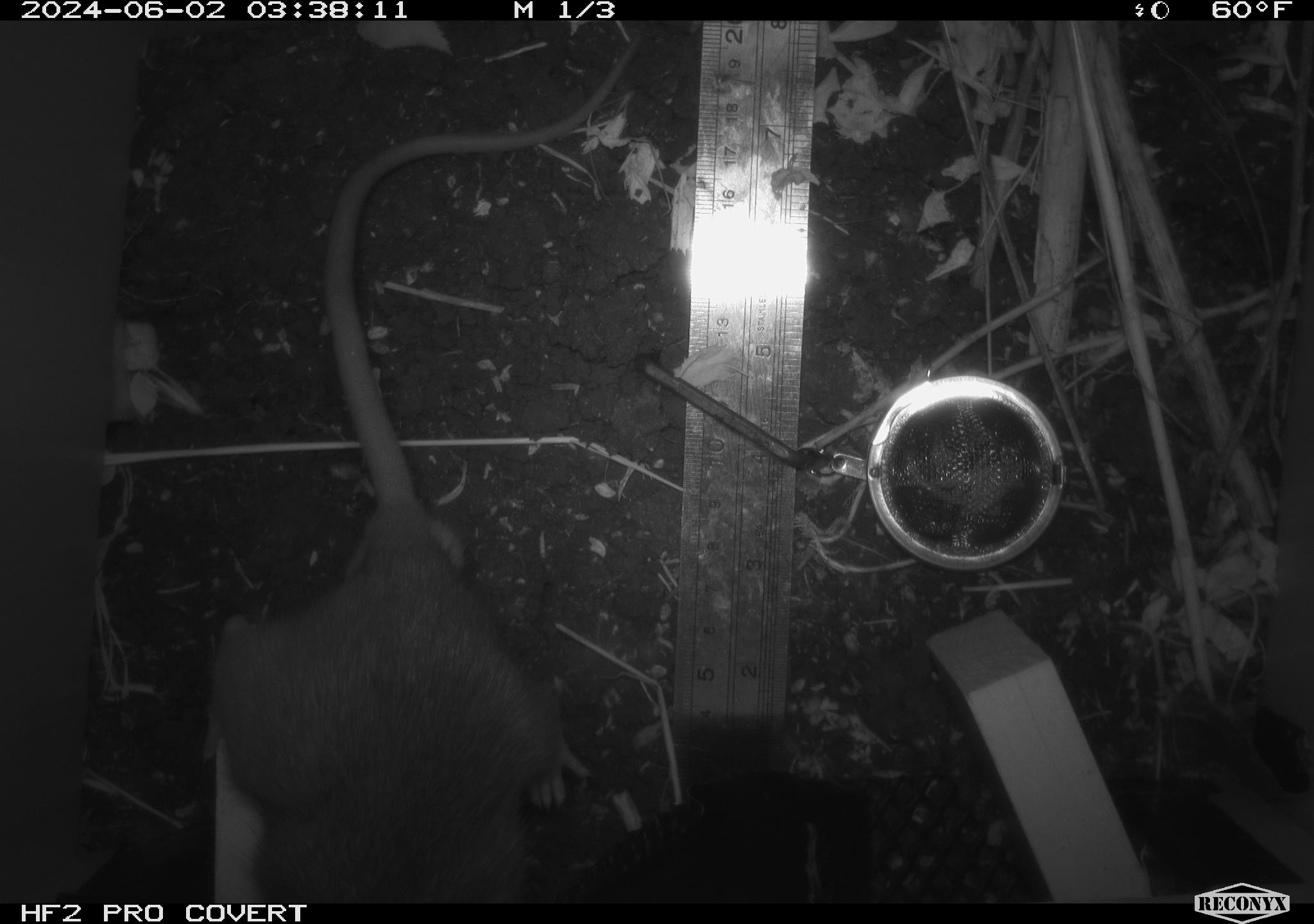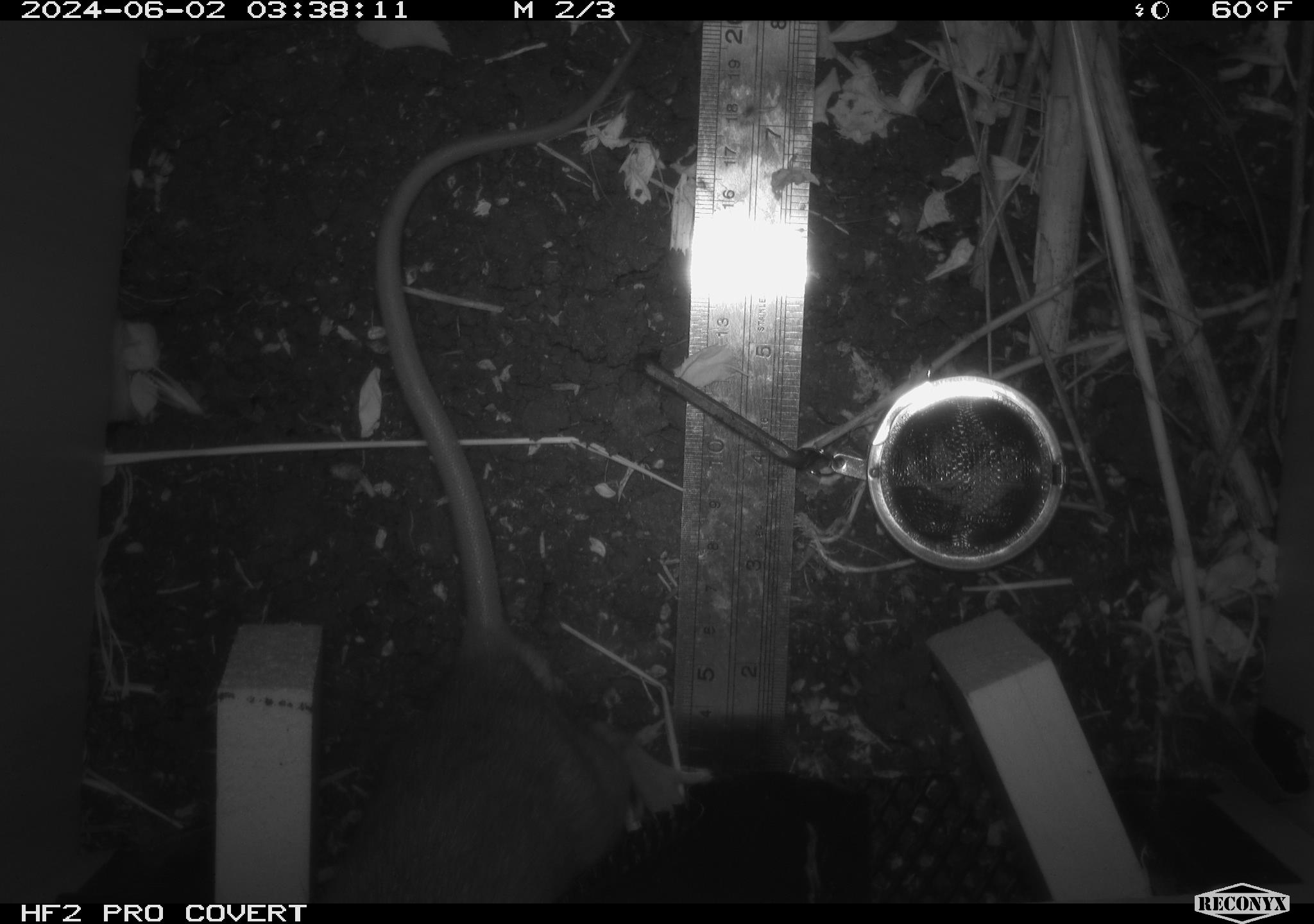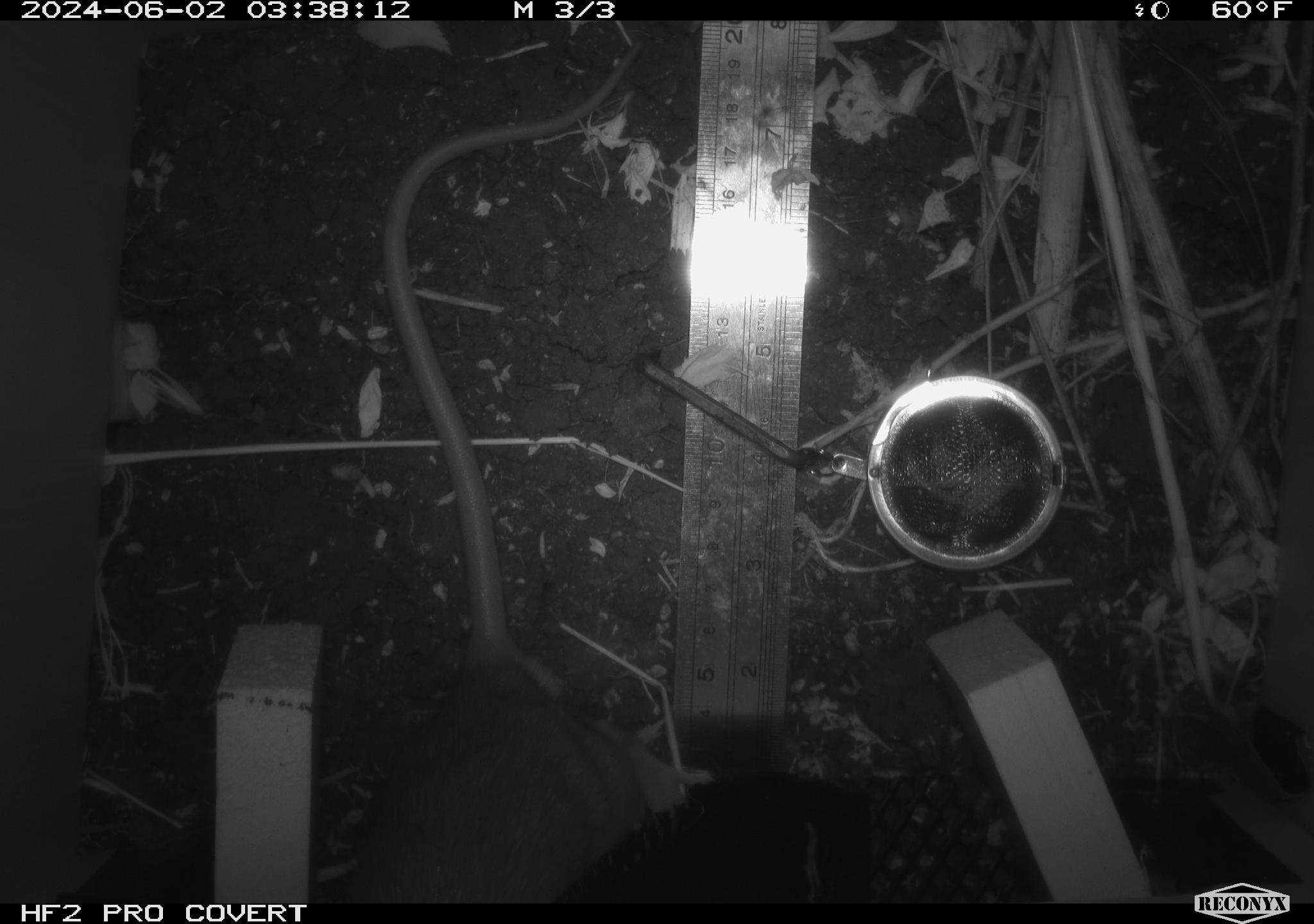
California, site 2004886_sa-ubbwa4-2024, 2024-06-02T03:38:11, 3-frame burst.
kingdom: Animalia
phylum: Chordata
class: Mammalia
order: Rodentia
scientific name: Rodentia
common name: woodrat or rat or mouse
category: woodrat or rat or mouse species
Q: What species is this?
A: Woodrat or rat or mouse species (woodrat or rat or mouse) (Rodentia).